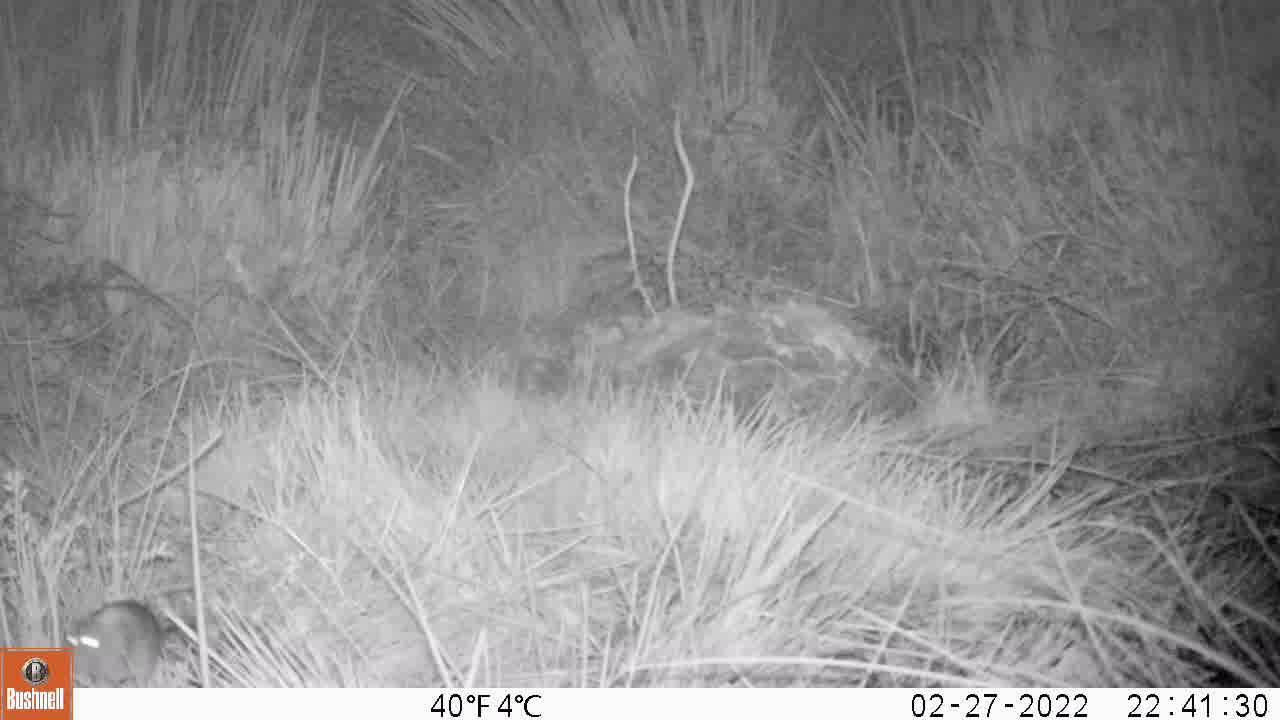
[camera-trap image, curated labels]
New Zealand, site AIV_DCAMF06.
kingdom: Animalia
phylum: Chordata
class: Mammalia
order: Rodentia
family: Muridae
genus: Mus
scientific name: Mus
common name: mouse